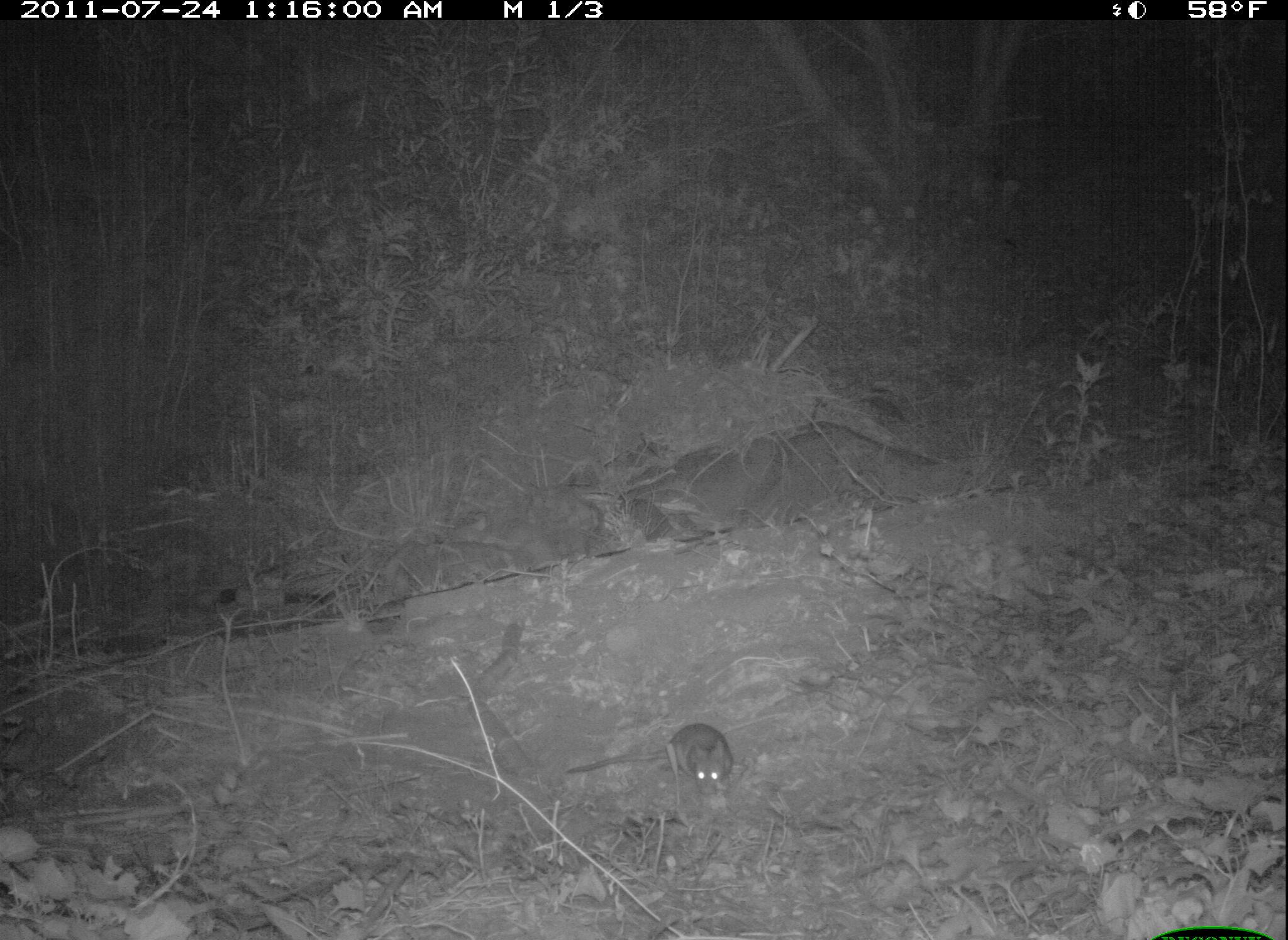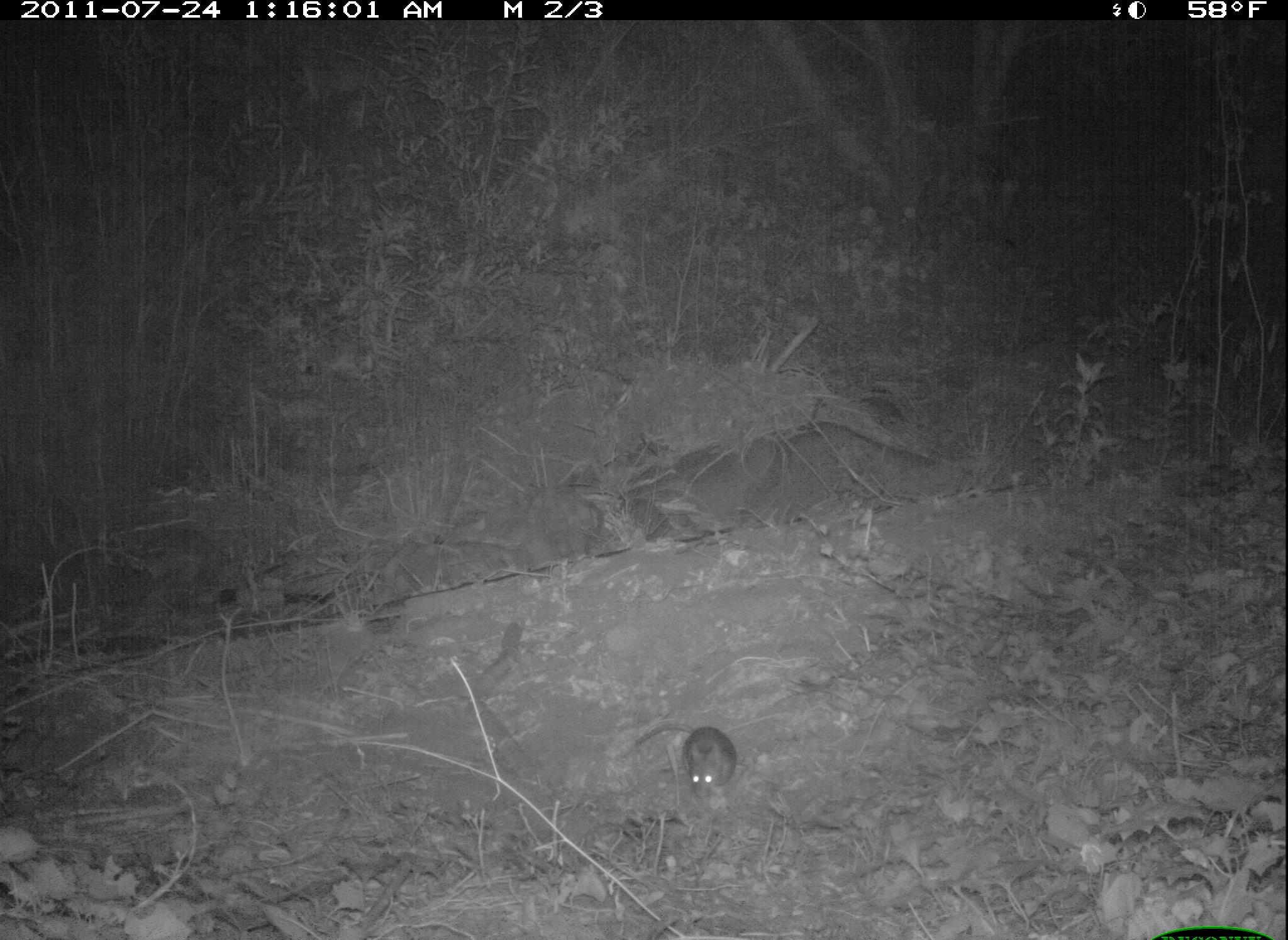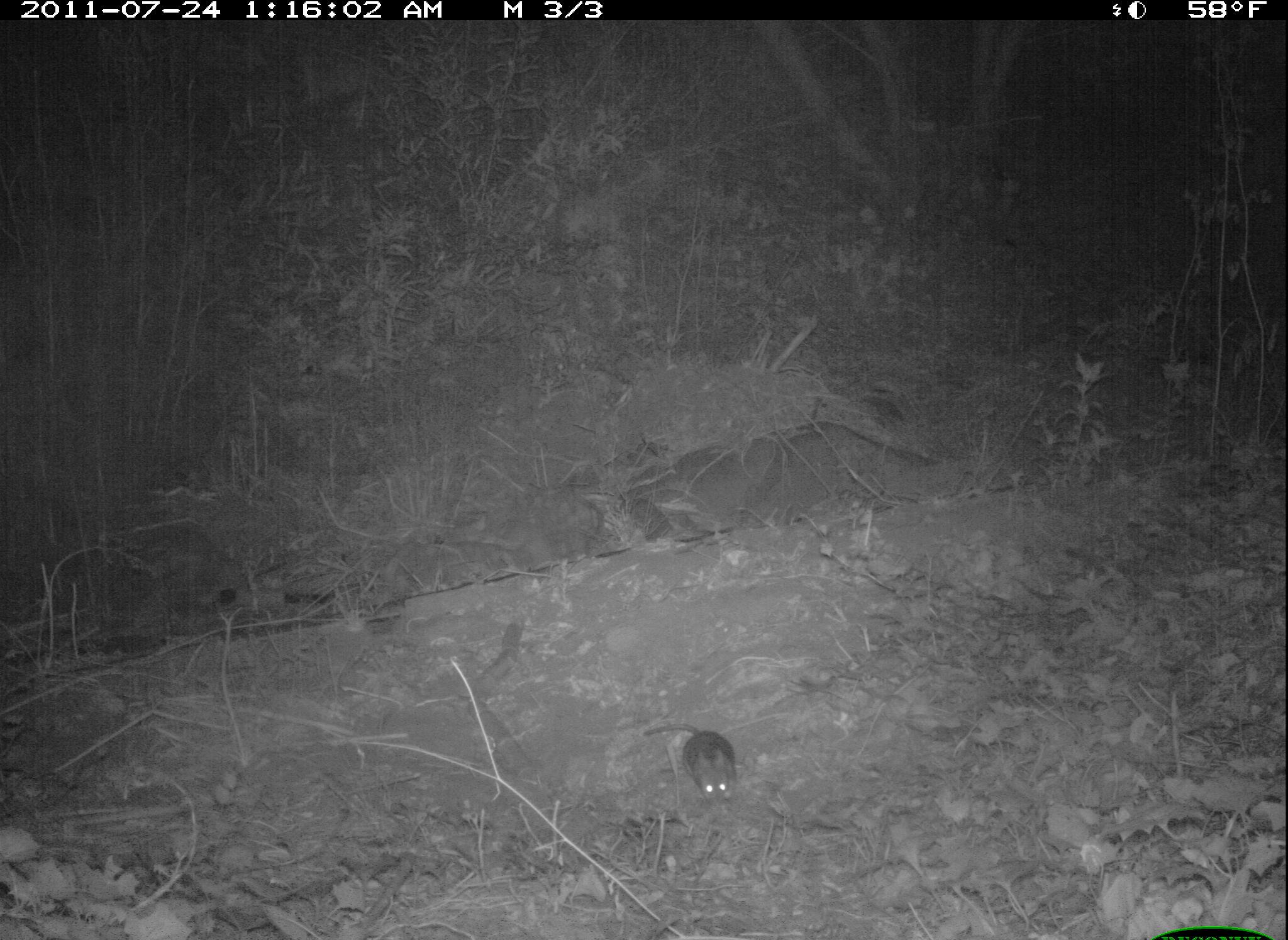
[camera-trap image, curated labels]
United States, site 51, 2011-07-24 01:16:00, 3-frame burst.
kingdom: Animalia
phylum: Chordata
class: Mammalia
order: Rodentia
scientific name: Rodentia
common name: rodent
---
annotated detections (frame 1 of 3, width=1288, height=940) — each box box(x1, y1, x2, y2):
rodent: box(620, 707, 799, 811)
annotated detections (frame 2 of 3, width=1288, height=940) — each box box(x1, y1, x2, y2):
rodent: box(671, 715, 747, 817)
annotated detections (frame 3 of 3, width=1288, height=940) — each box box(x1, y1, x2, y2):
rodent: box(636, 712, 766, 844)